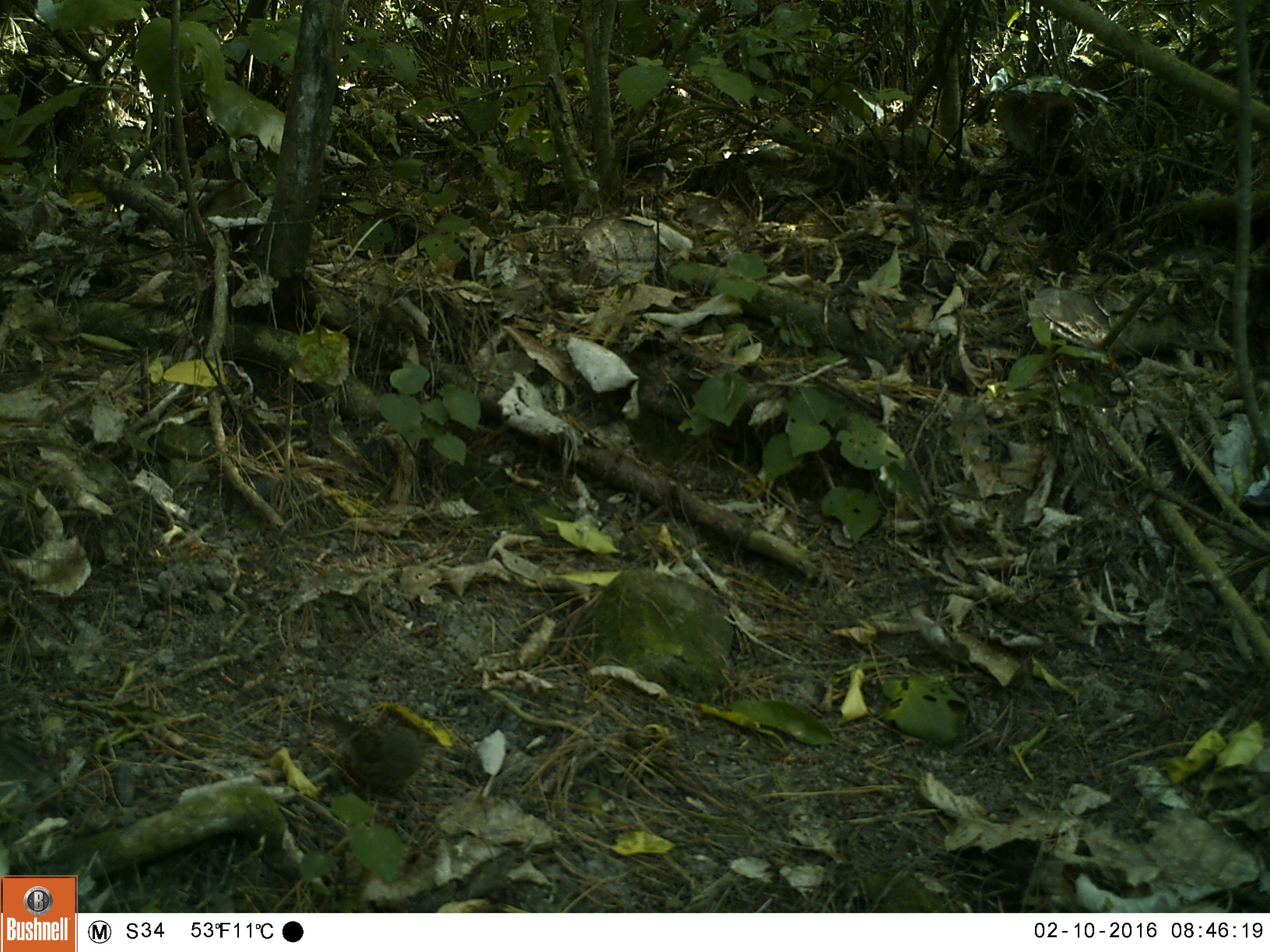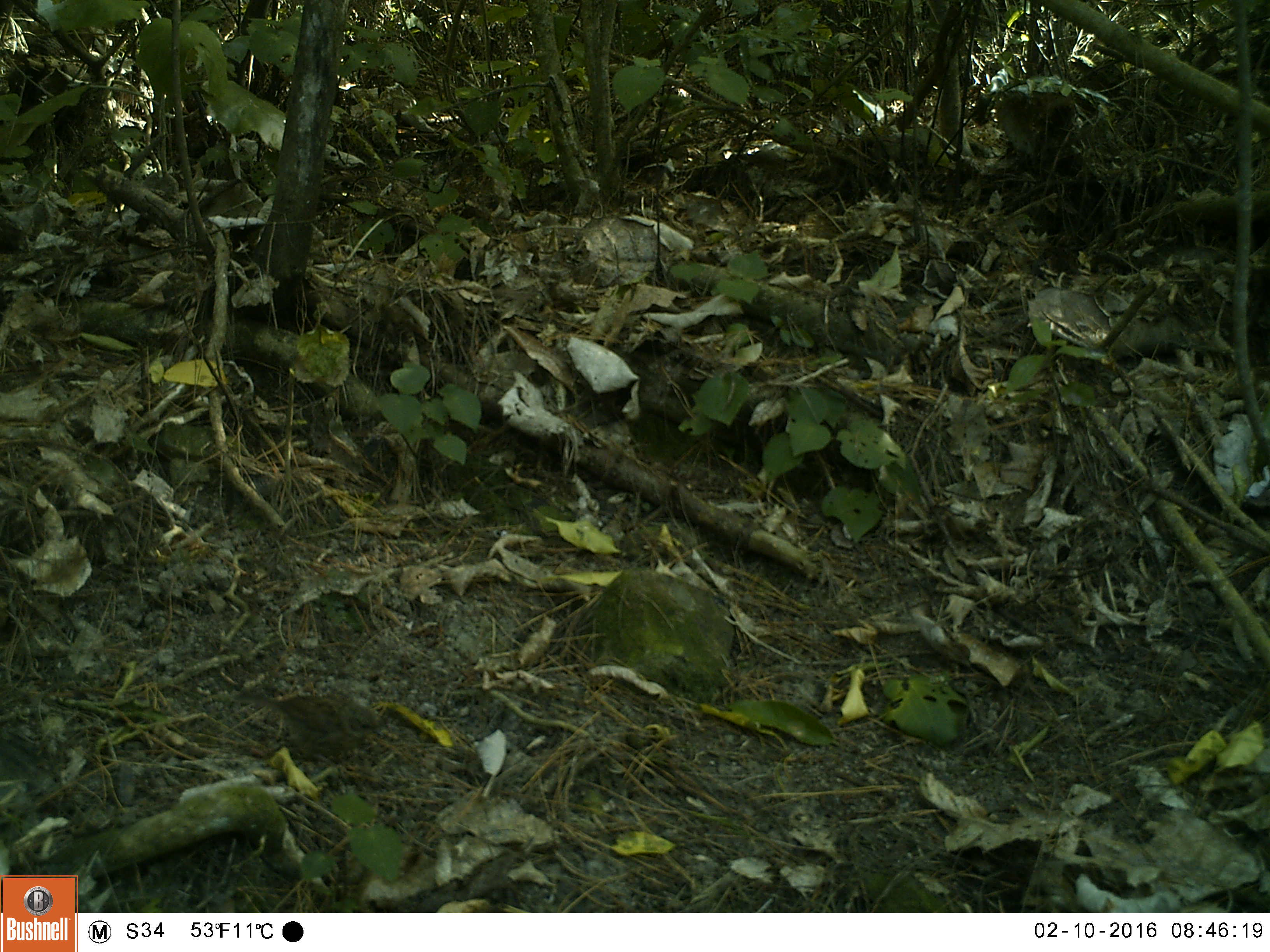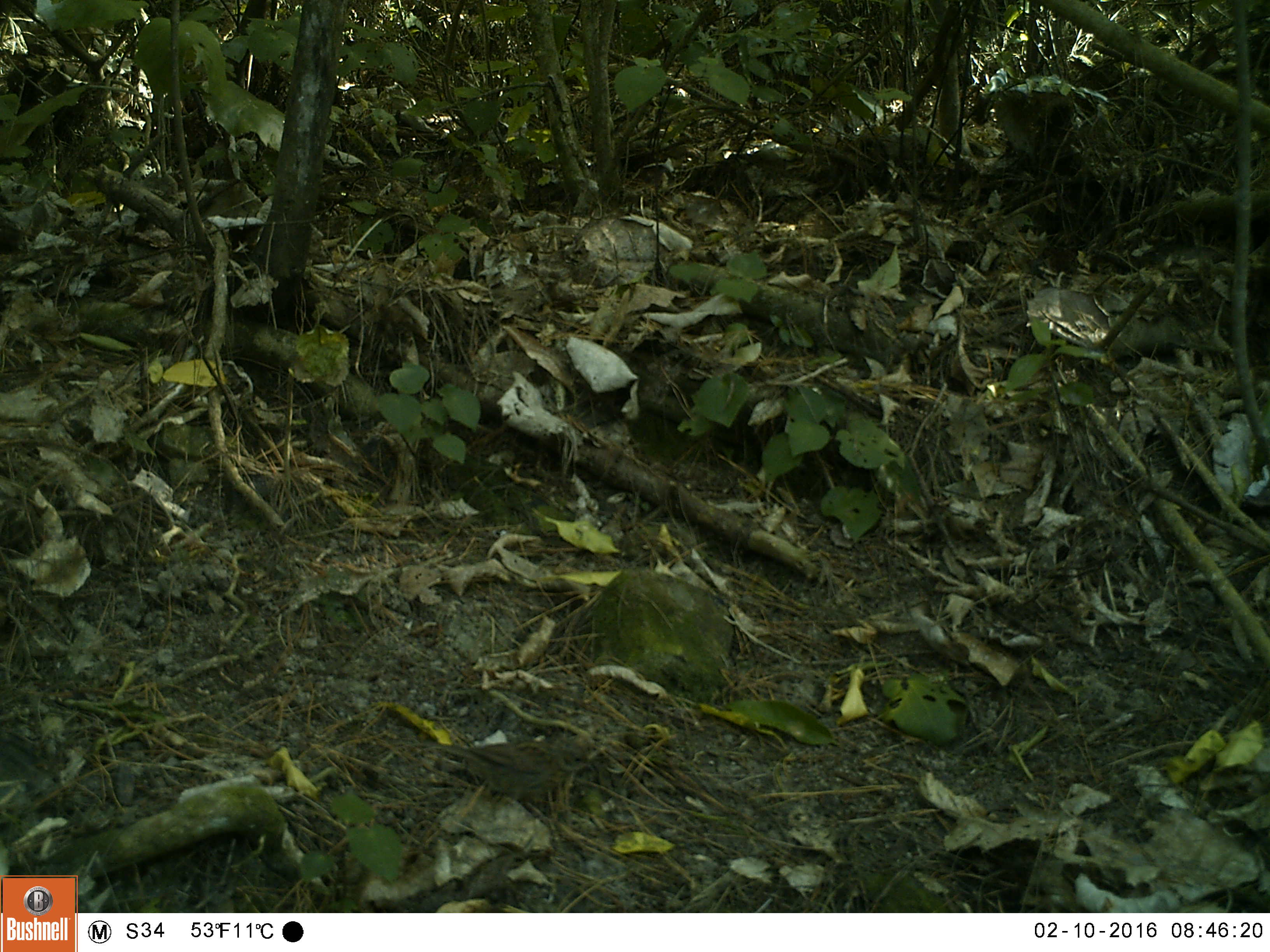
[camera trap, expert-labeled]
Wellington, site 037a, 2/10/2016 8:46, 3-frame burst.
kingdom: Animalia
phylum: Chordata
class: Aves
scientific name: Aves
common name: bird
Bird (Aves).